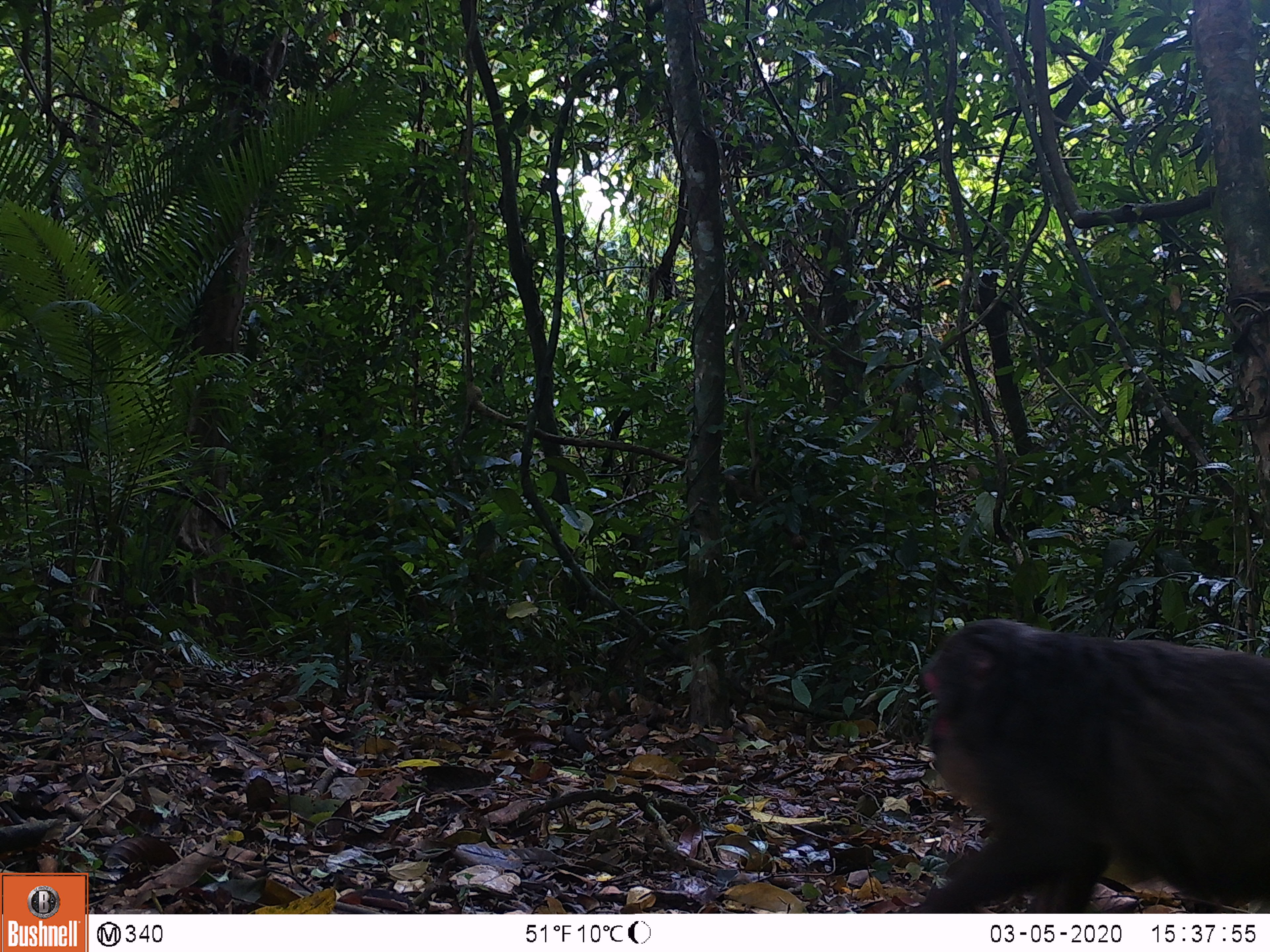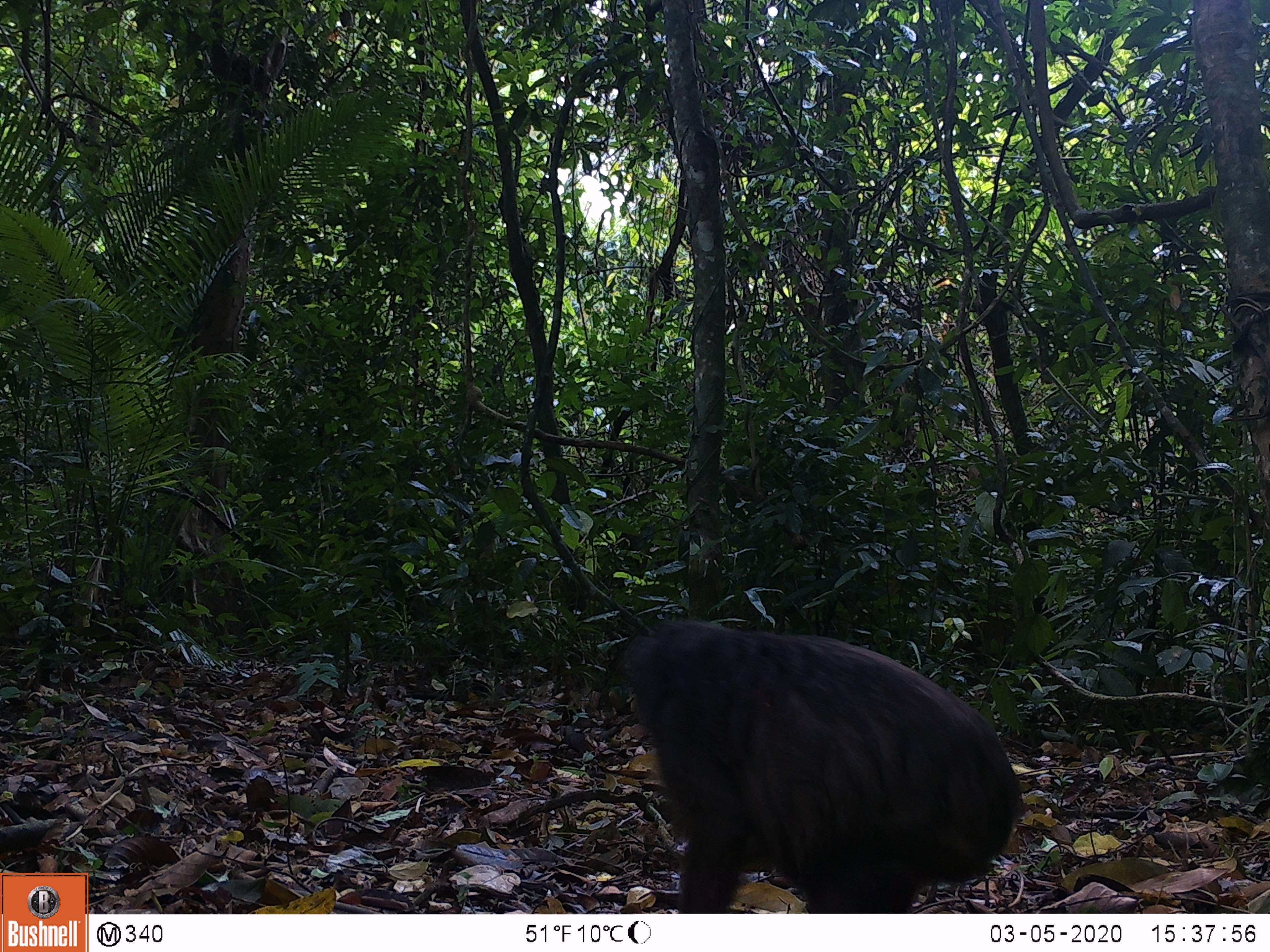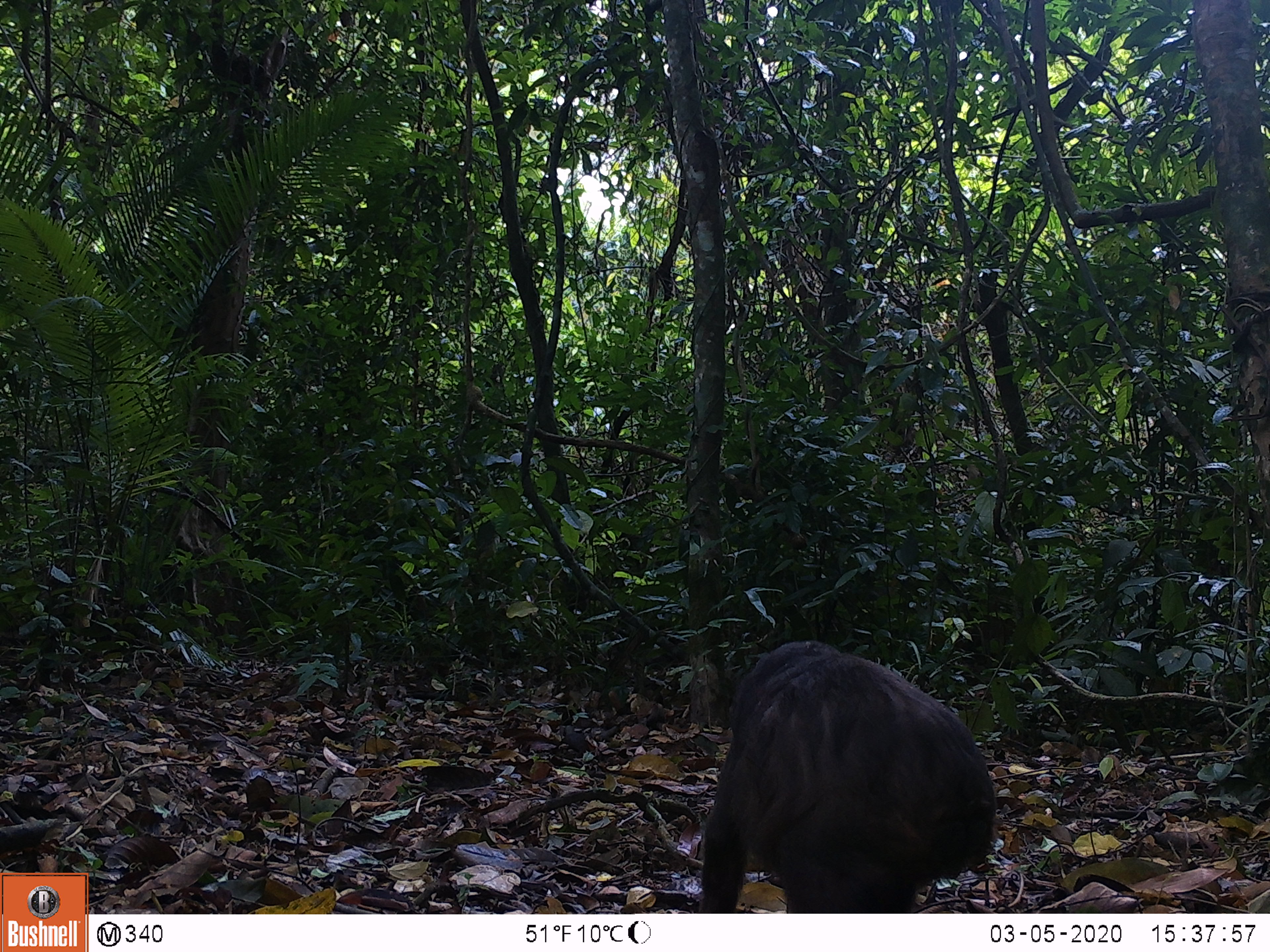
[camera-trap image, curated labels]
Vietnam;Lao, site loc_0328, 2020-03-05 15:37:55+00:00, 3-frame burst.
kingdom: Animalia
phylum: Chordata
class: Mammalia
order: Primates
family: Cercopithecidae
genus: Macaca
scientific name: Macaca arctoides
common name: stump-tailed macaque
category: stump tailed macaque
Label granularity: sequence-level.